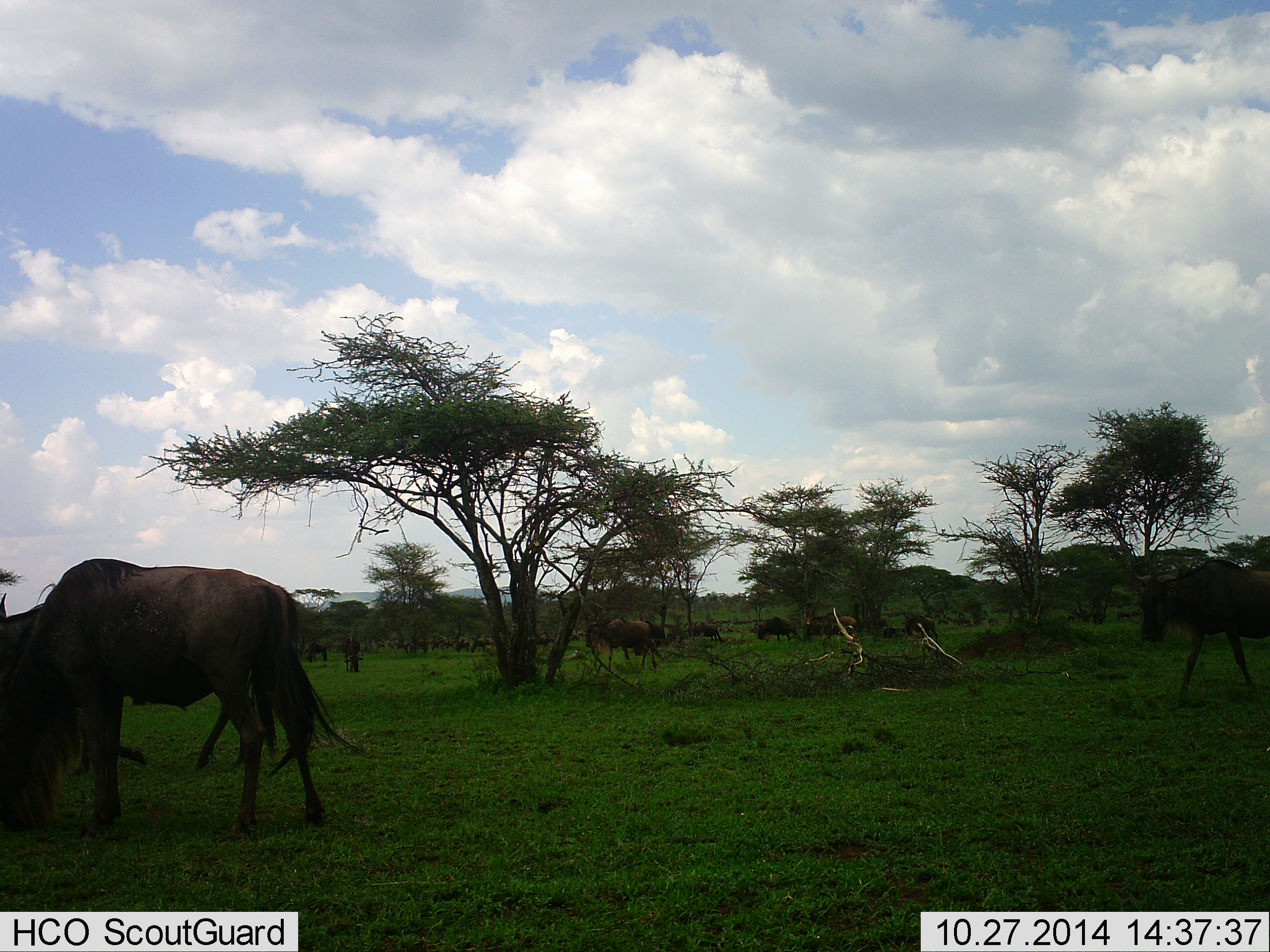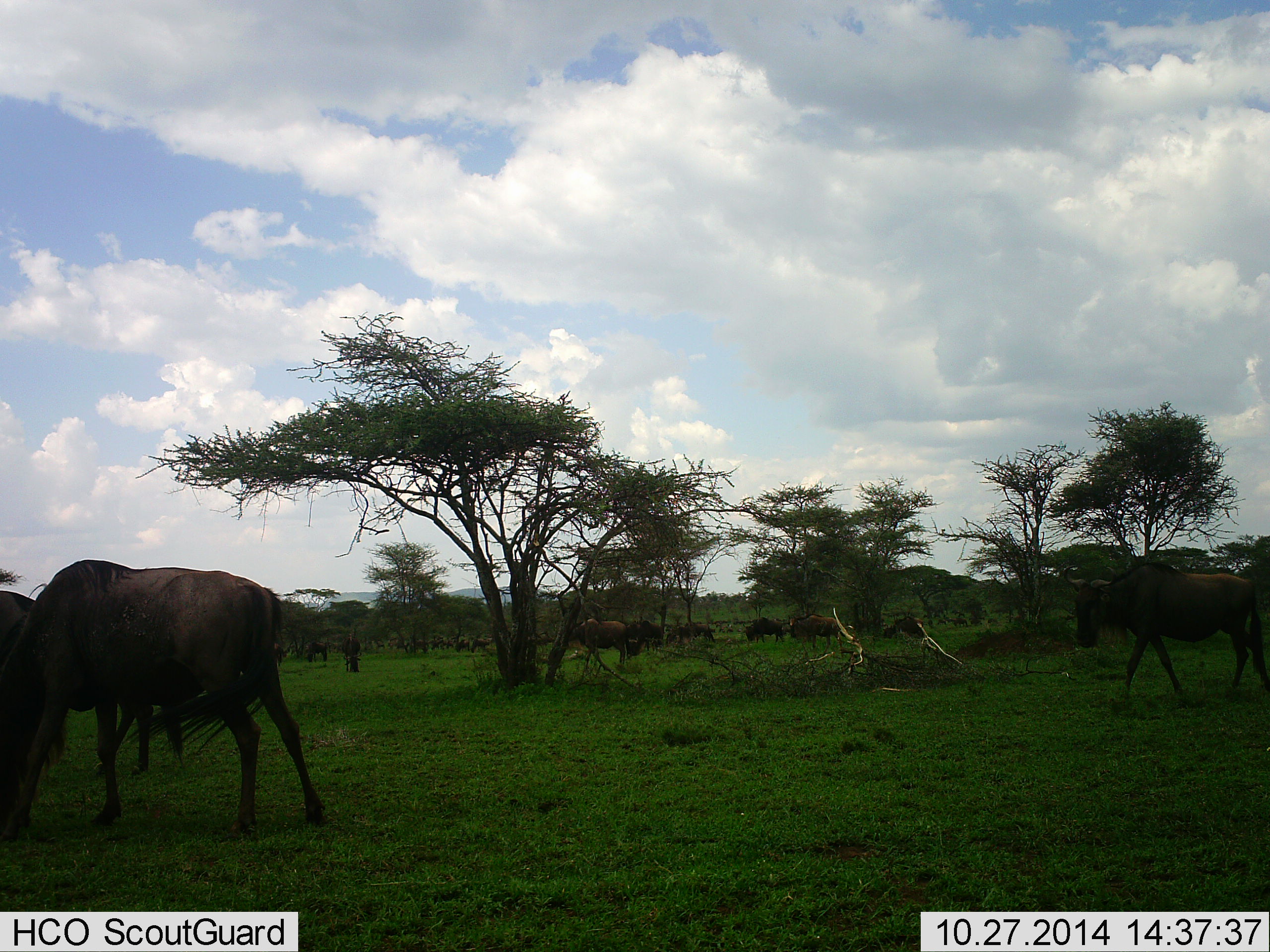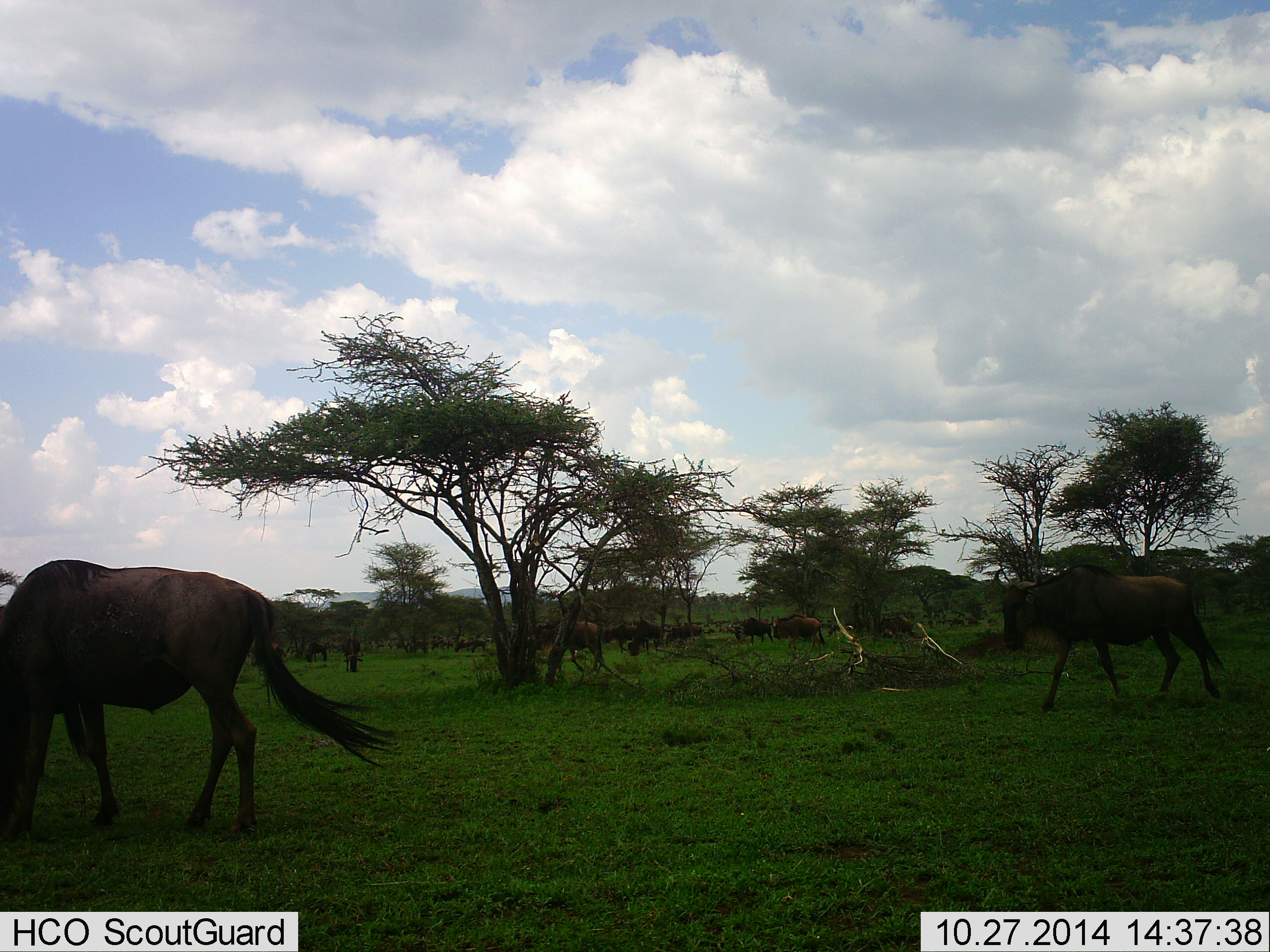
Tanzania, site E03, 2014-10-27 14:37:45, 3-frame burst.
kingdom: Animalia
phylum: Chordata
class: Mammalia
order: Artiodactyla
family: Bovidae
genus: Connochaetes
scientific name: Connochaetes taurinus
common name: blue wildebeest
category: wildebeest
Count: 11-50.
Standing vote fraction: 40%.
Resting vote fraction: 10%.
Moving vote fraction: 70%.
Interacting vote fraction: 0%.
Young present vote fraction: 0%.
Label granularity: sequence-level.